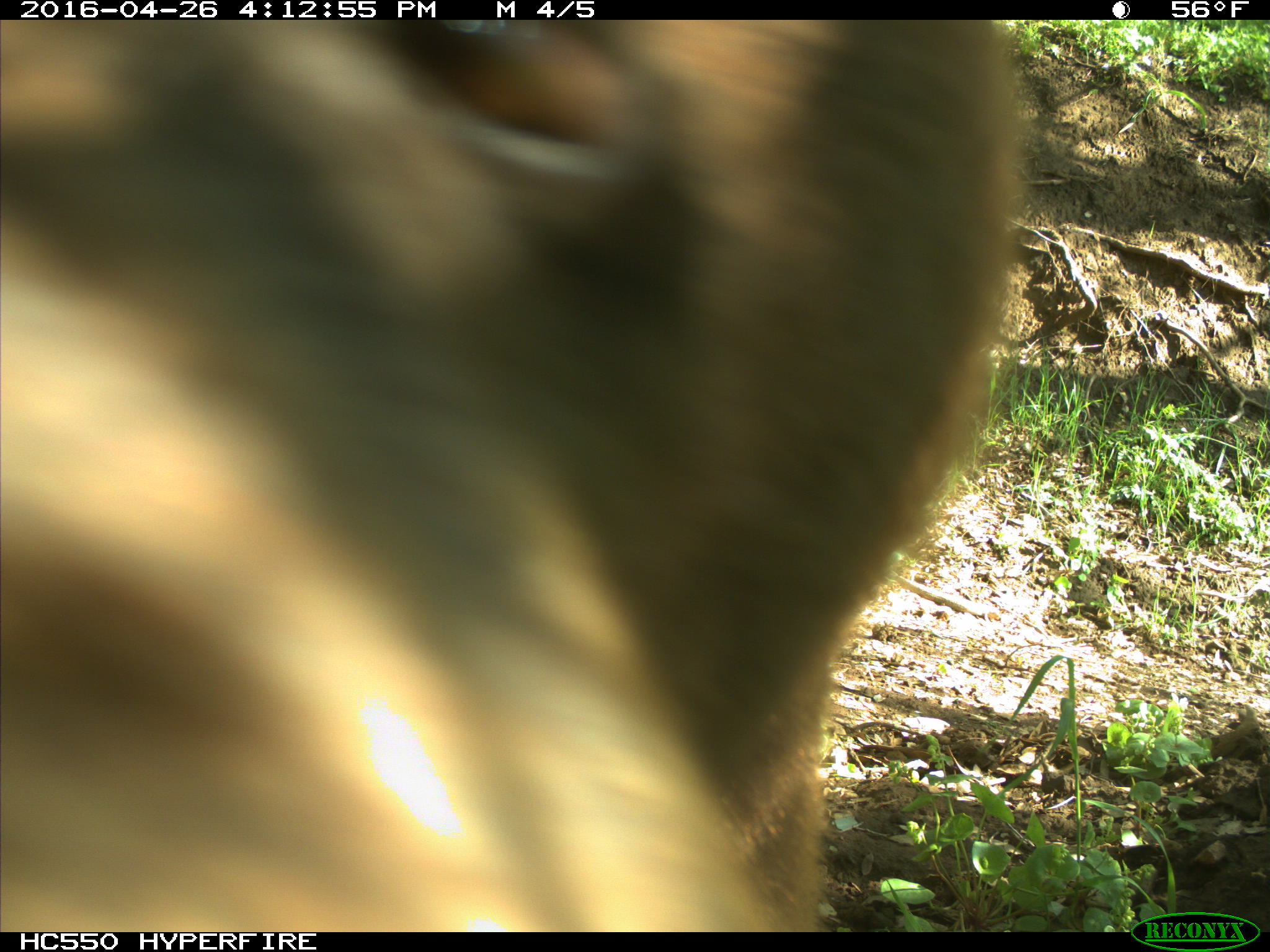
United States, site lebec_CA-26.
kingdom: Animalia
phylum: Chordata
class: Mammalia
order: Carnivora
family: Ursidae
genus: Ursus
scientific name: Ursus americanus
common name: american black bear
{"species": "Ursus americanus (american black bear)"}